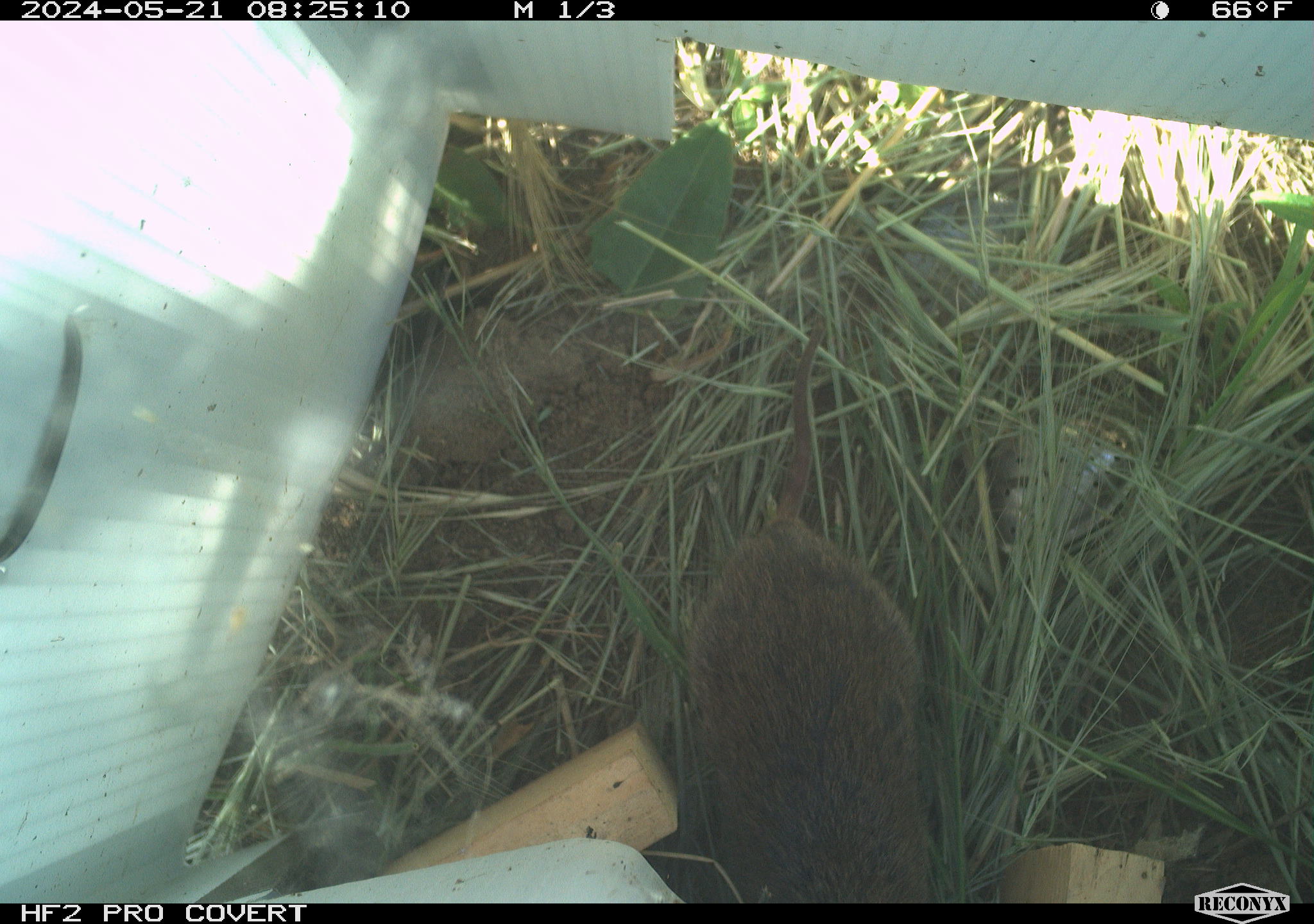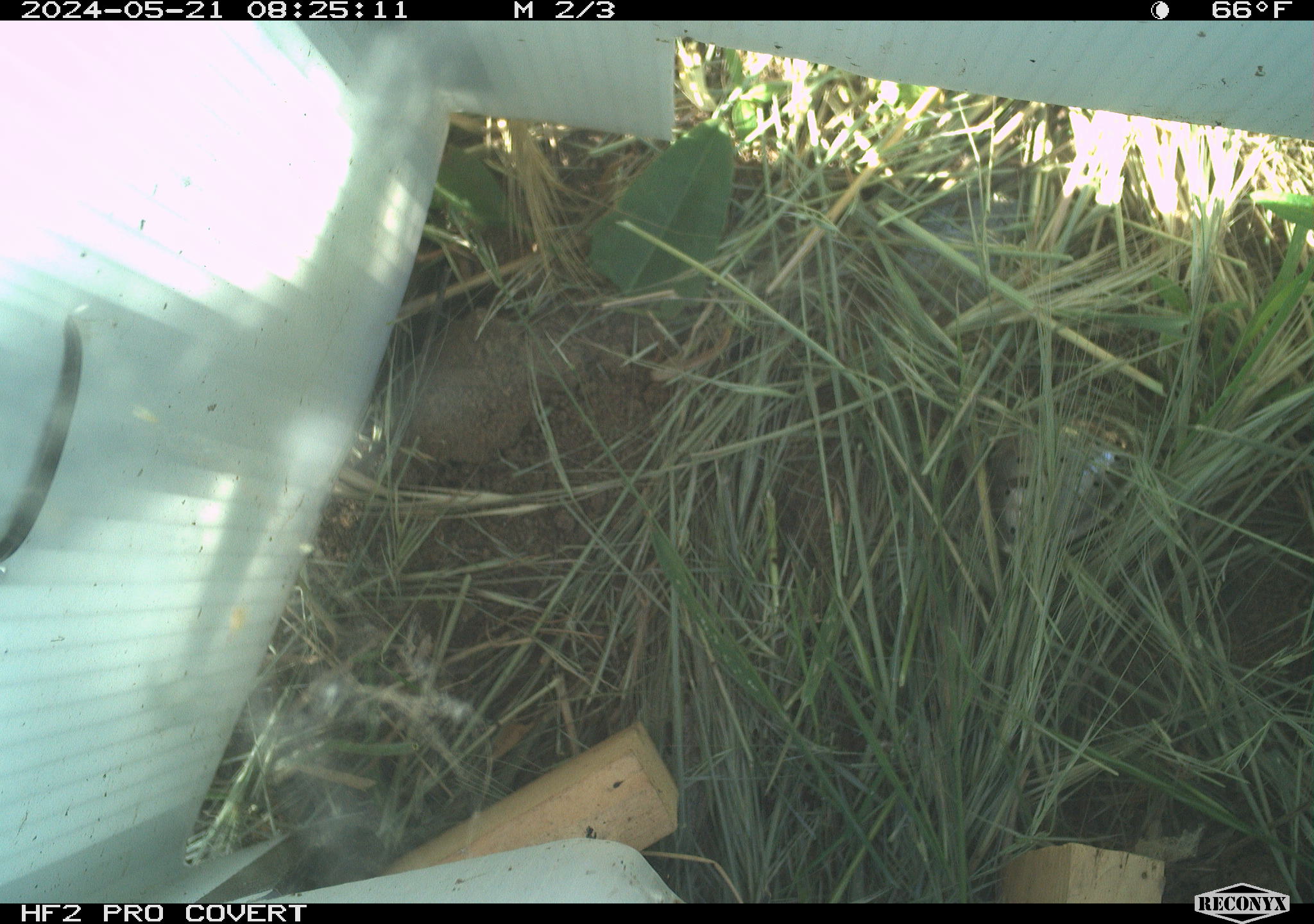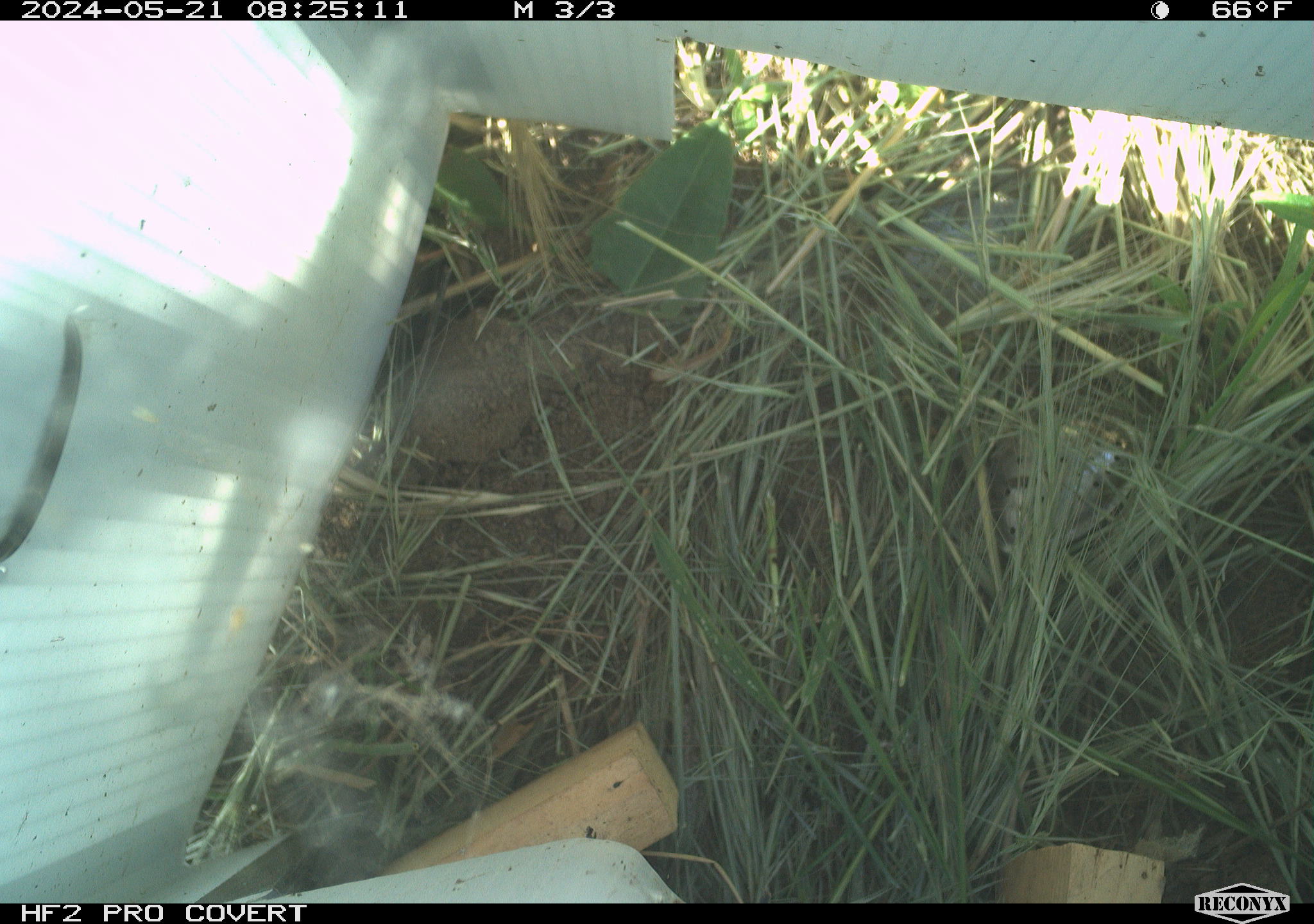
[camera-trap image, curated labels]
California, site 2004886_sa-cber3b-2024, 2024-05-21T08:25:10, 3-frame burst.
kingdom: Animalia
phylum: Chordata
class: Mammalia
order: Rodentia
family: Cricetidae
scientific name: Arvicolinae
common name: voles, lemmings, and muskrats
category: arvicolinae subfamily